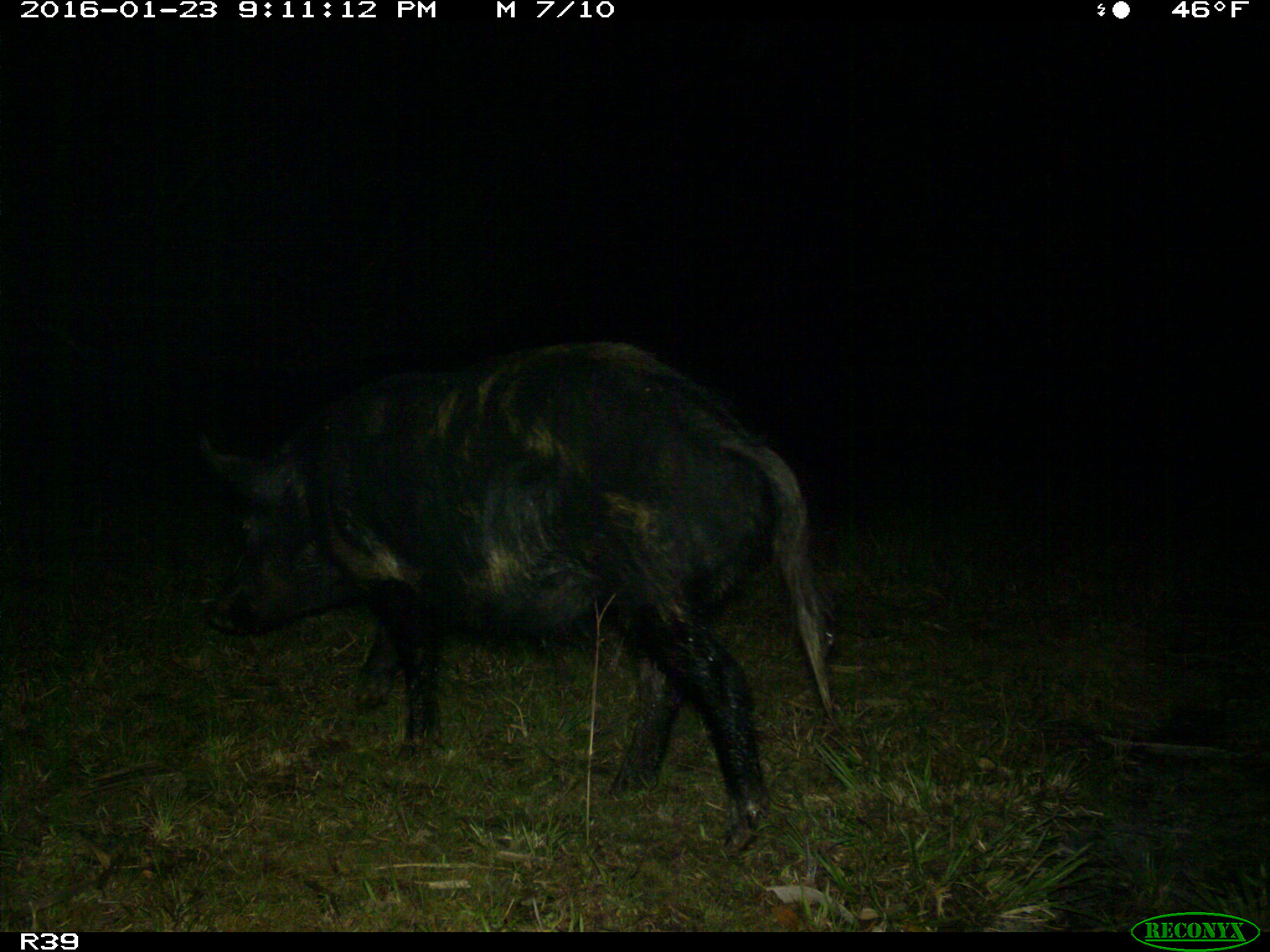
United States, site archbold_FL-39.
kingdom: Animalia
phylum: Chordata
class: Mammalia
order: Artiodactyla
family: Suidae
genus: Sus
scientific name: Sus scrofa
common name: wild boar